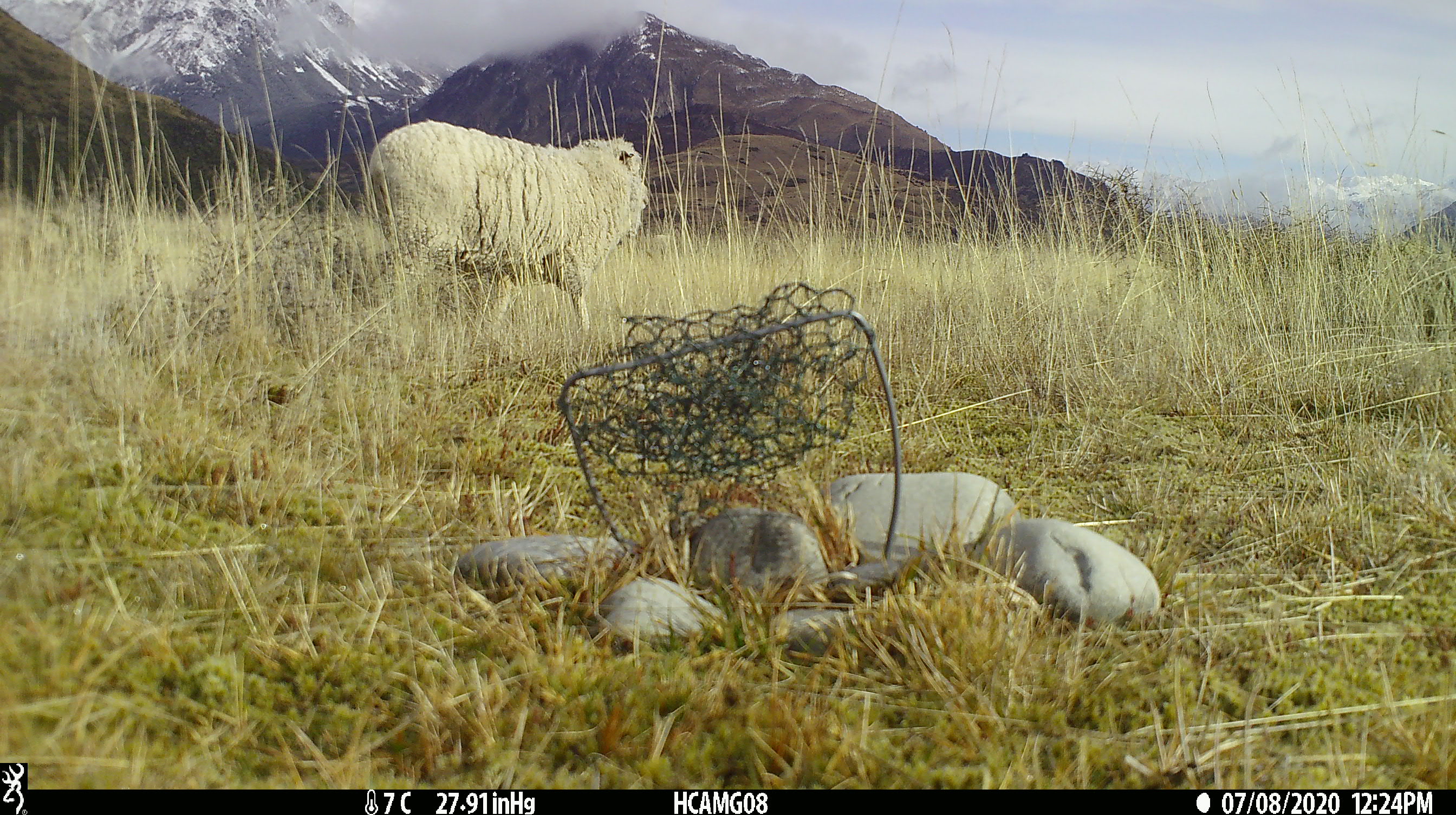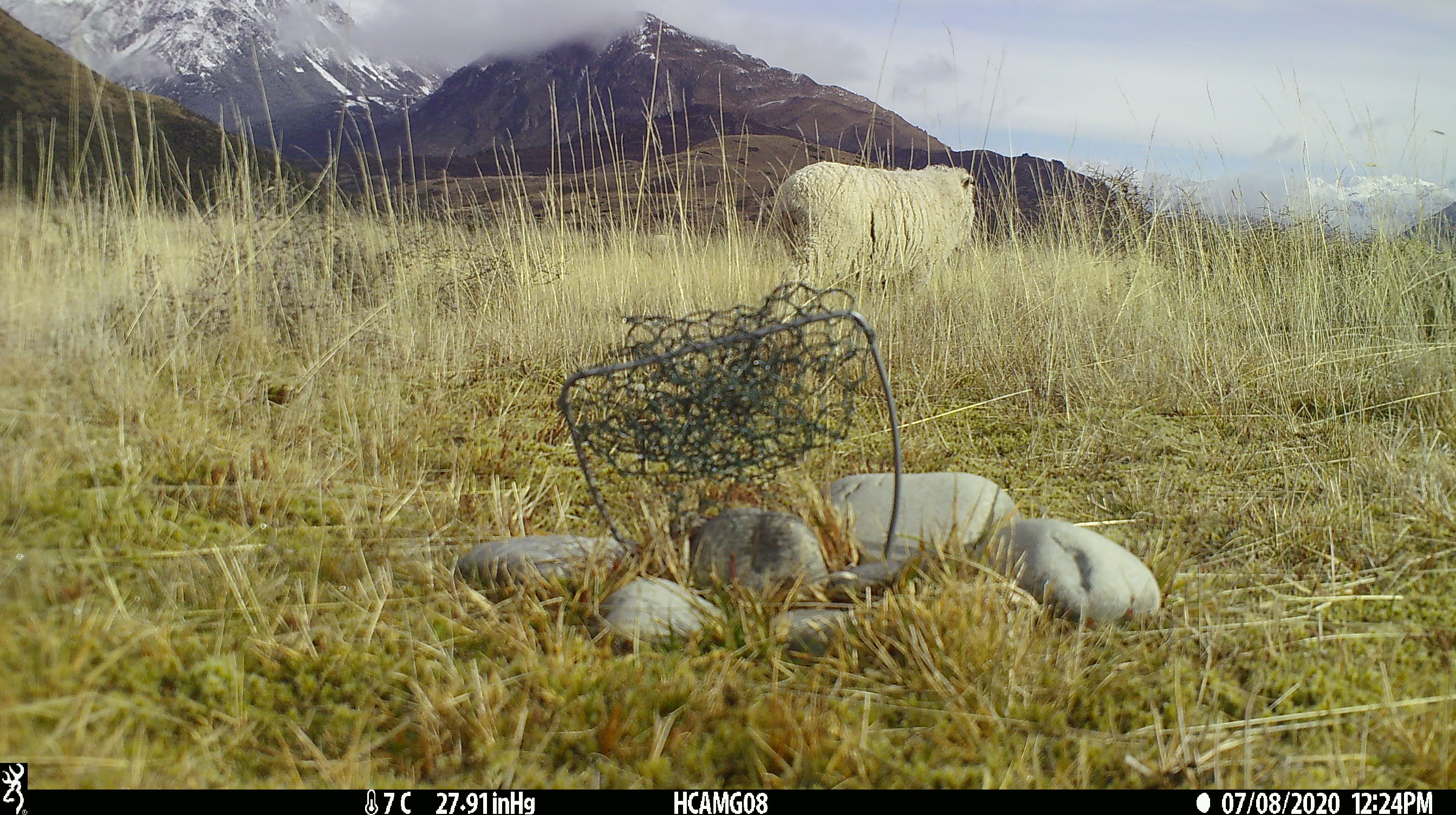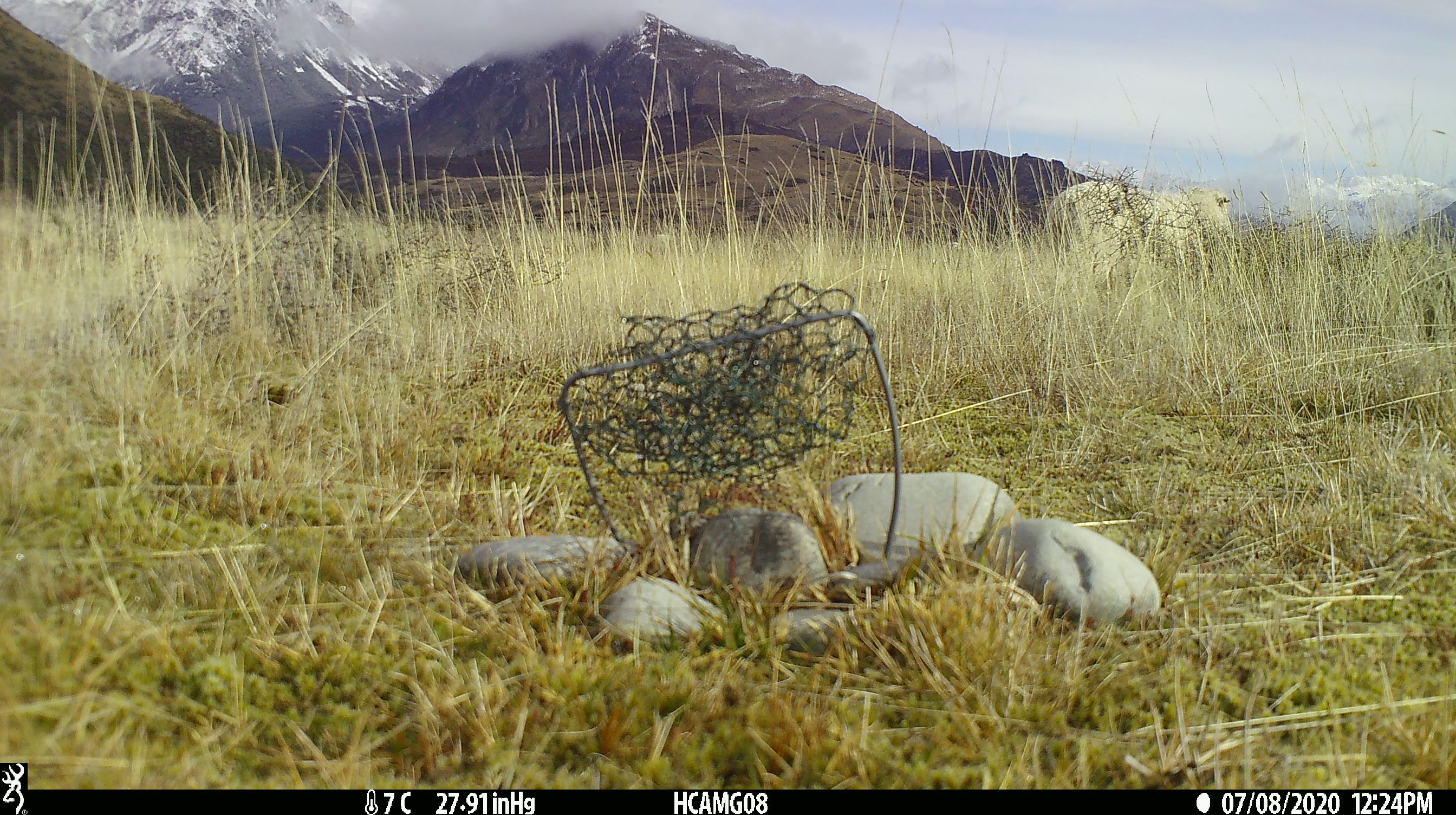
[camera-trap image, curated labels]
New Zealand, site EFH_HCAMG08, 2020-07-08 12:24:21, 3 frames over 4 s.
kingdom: Animalia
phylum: Chordata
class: Mammalia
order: Artiodactyla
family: Bovidae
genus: Ovis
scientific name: Ovis aries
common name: domestic sheep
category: sheep